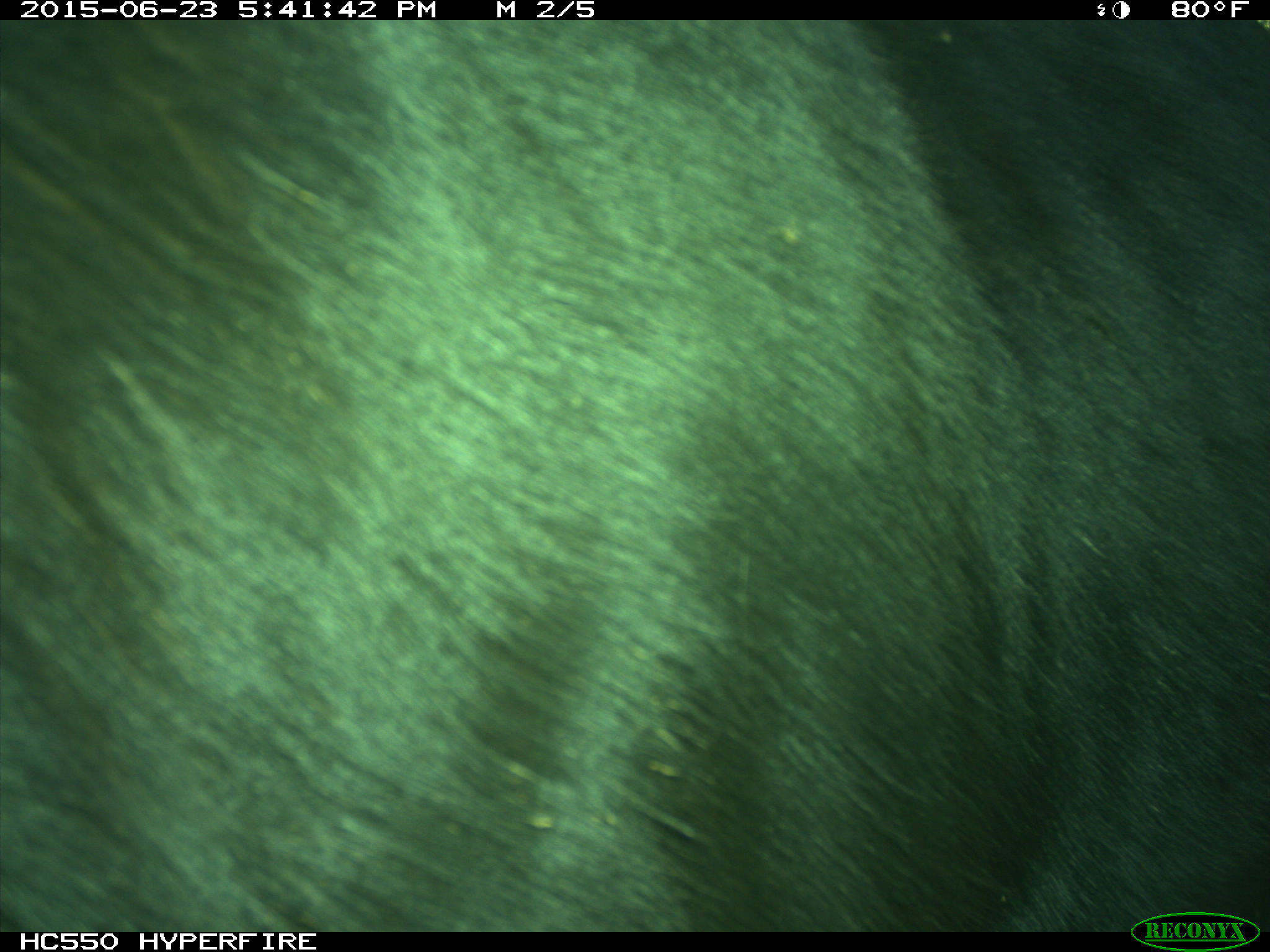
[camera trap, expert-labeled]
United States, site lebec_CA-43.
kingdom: Animalia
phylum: Chordata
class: Mammalia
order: Artiodactyla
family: Bovidae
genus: Bos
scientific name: Bos taurus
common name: domestic cow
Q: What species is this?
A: Bos taurus (domestic cow).